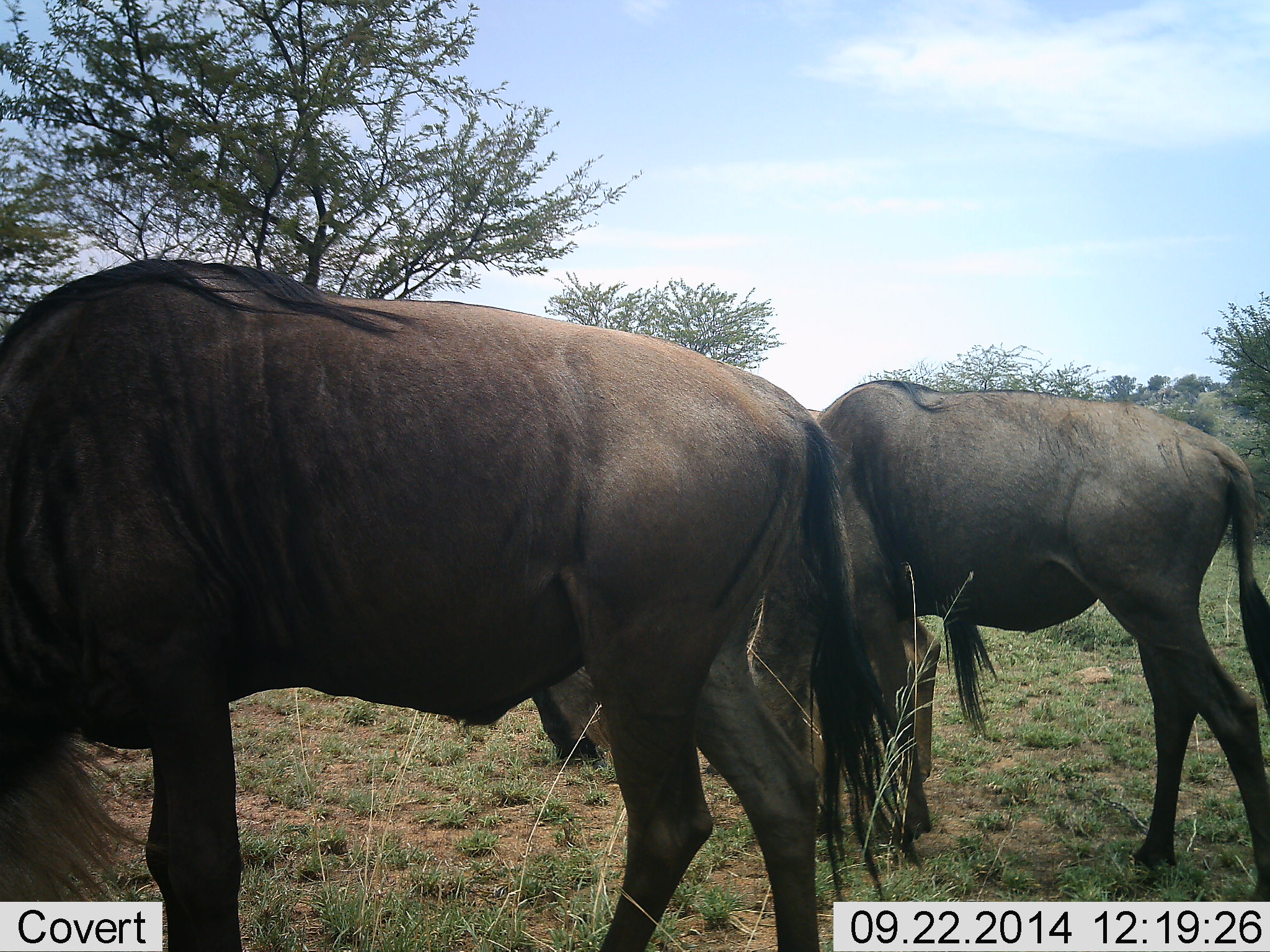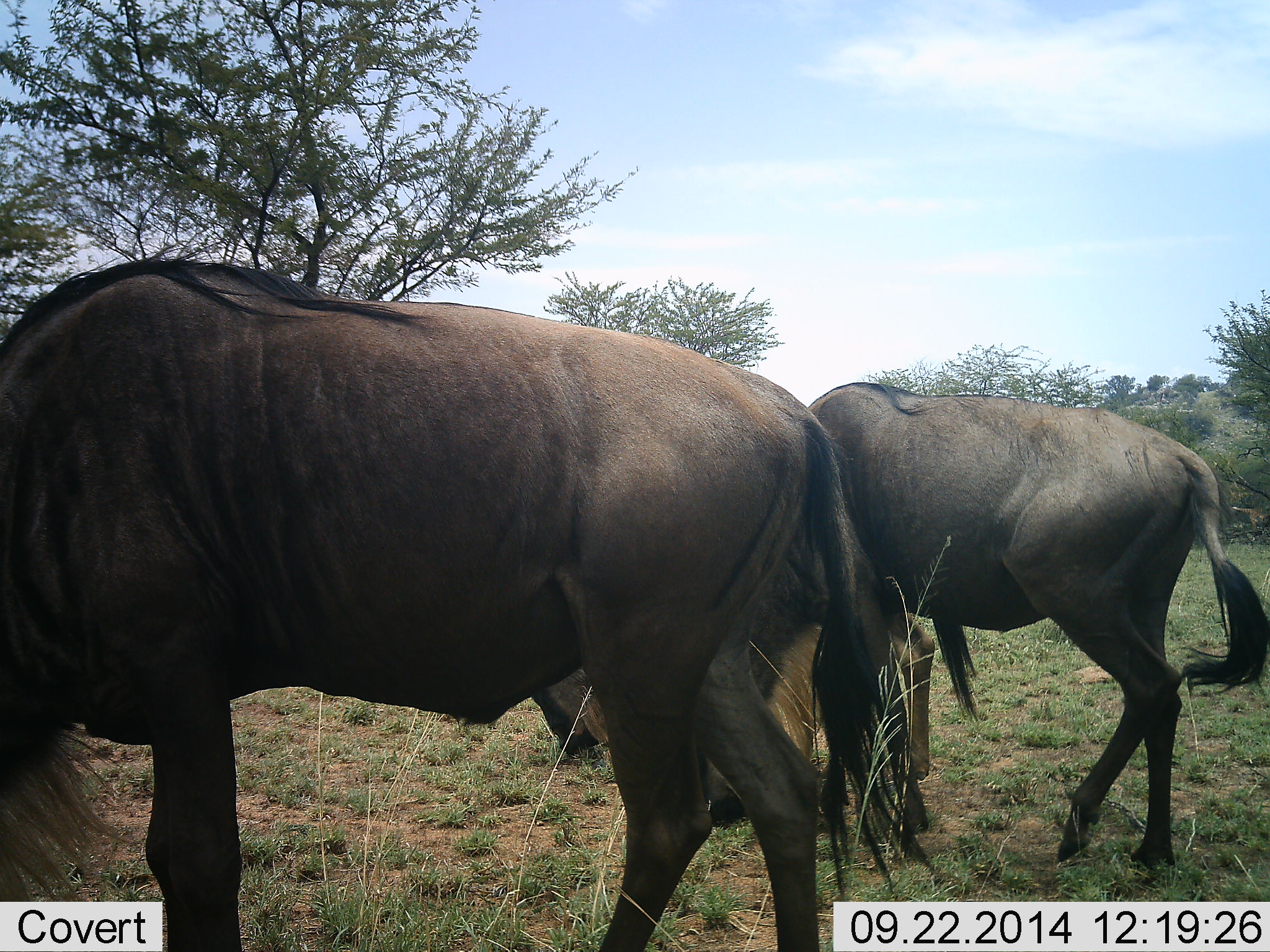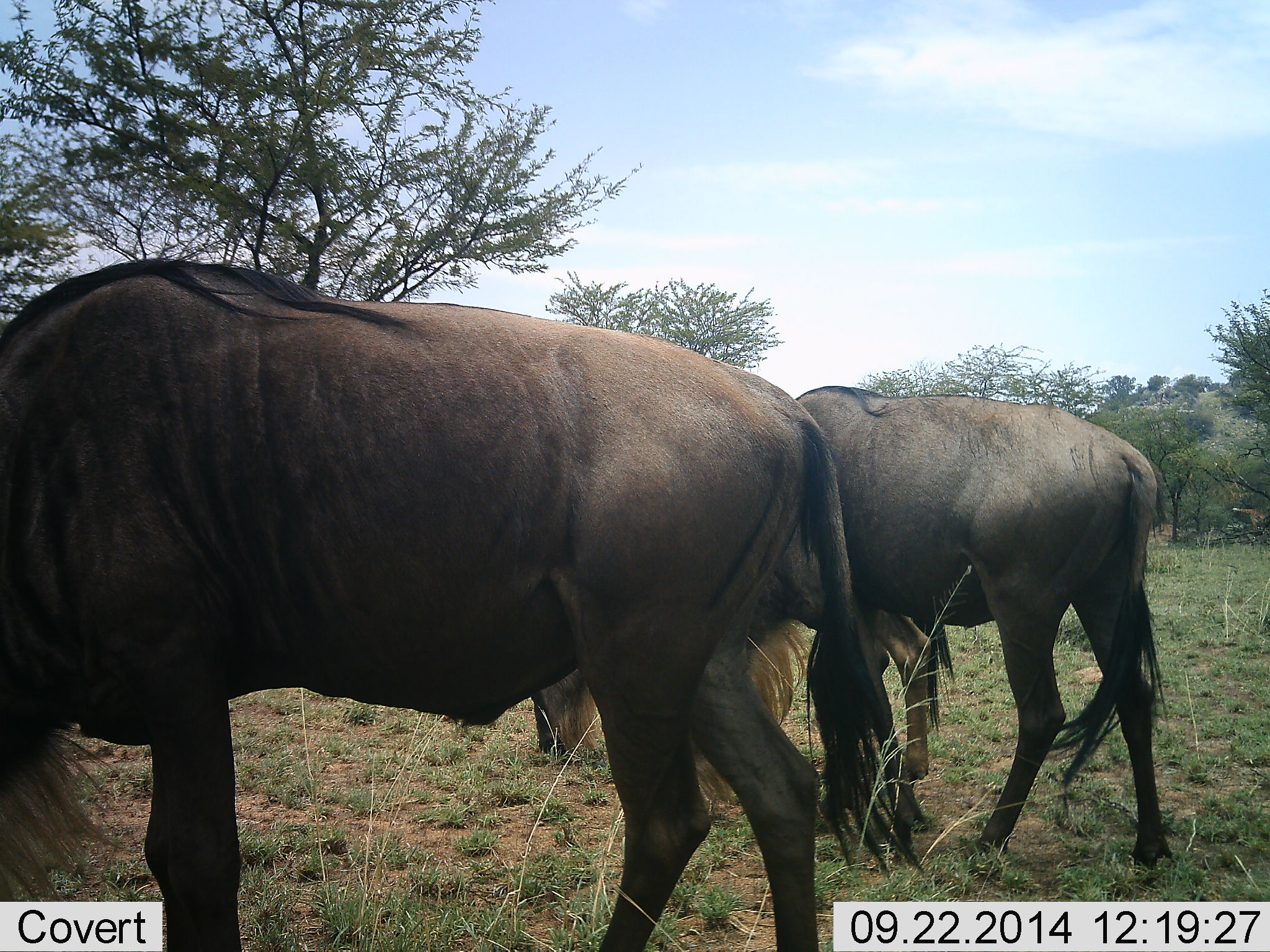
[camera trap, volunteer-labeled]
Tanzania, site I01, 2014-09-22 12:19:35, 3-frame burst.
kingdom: Animalia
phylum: Chordata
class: Mammalia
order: Artiodactyla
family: Bovidae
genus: Connochaetes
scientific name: Connochaetes taurinus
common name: blue wildebeest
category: wildebeest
Wildebeest (blue wildebeest) (Connochaetes taurinus), count 3. Behavior (volunteer vote fractions): standing 40%, resting 10%, moving 20%, interacting 0%. Young present (vote fraction): 0%. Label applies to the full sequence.